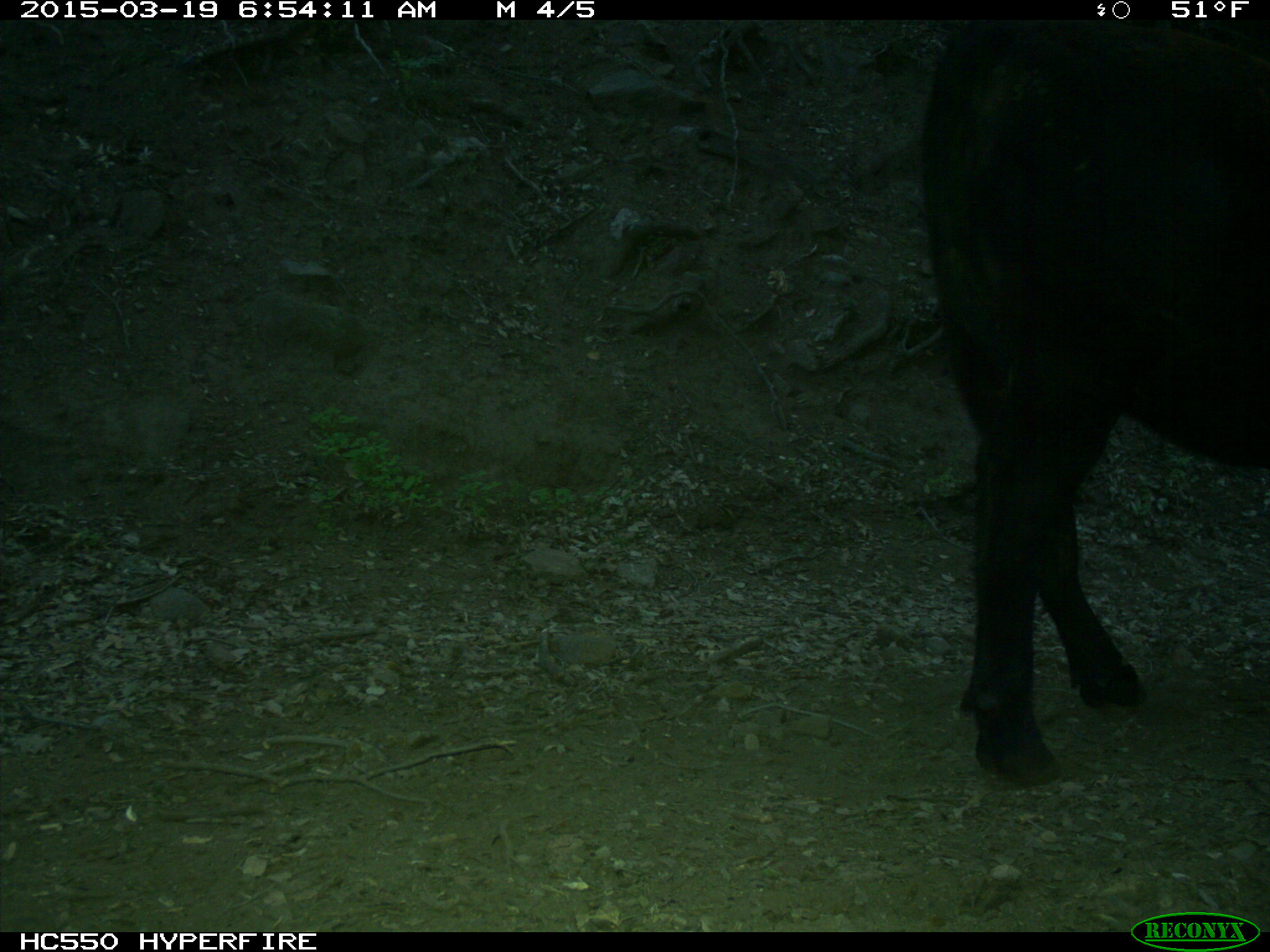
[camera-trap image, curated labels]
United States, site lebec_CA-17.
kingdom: Animalia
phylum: Chordata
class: Mammalia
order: Artiodactyla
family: Bovidae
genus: Bos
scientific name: Bos taurus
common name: domestic cow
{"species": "Bos taurus (domestic cow)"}